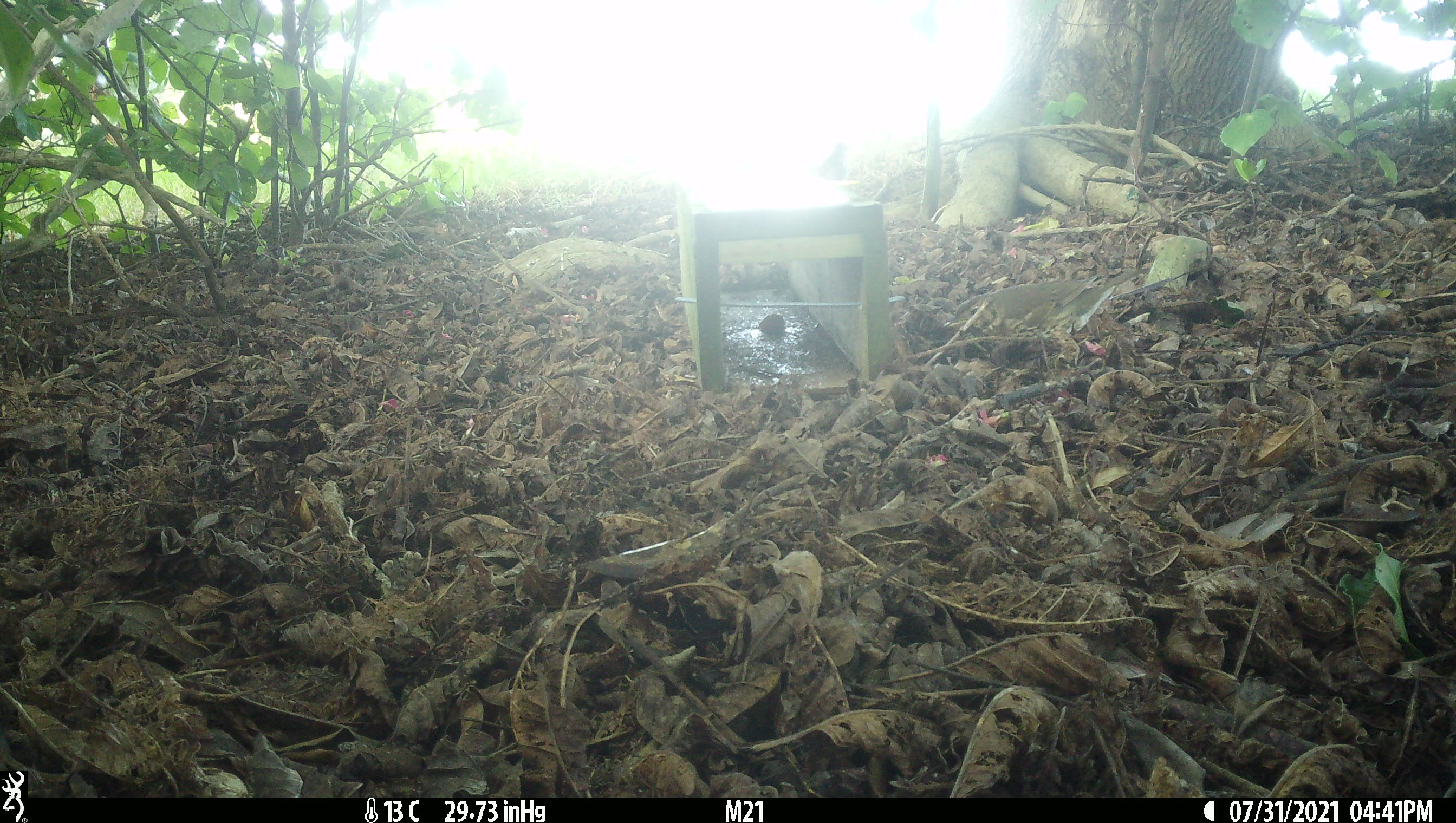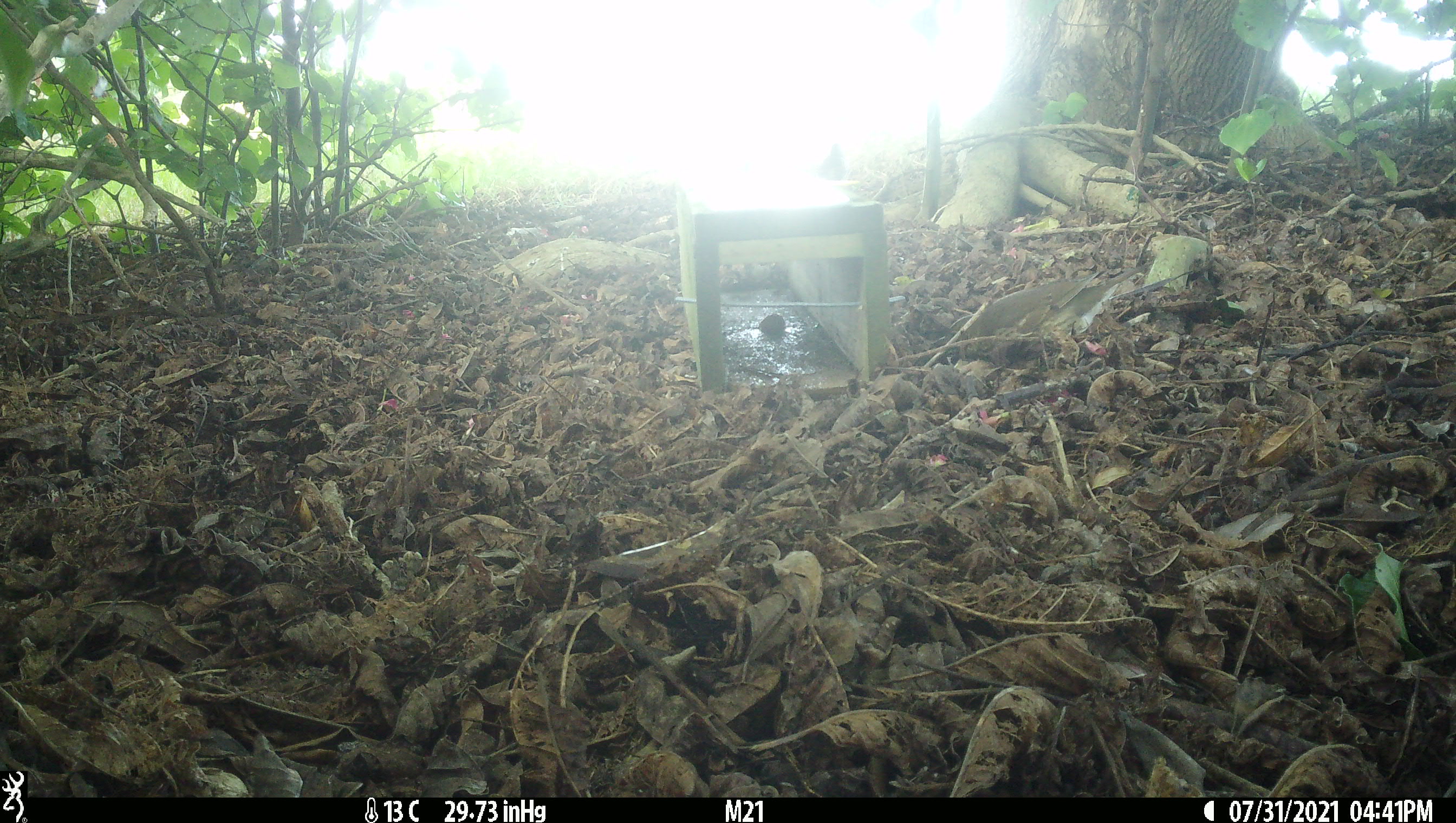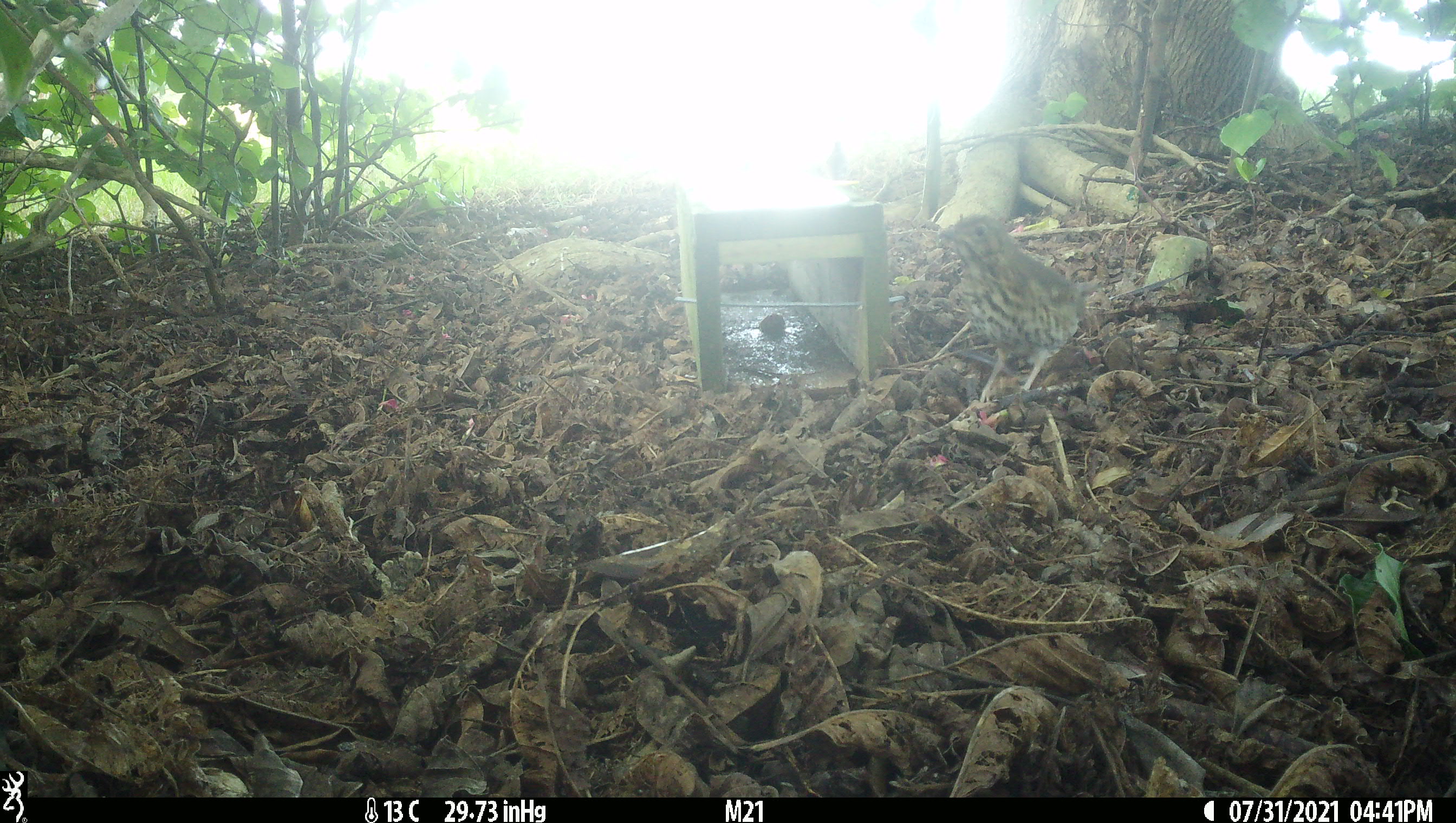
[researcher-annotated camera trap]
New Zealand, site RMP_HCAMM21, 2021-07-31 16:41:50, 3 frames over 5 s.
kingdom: Animalia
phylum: Chordata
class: Aves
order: Passeriformes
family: Turdidae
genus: Turdus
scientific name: Turdus philomelos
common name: song thrush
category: thrush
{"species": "thrush (song thrush) (Turdus philomelos)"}